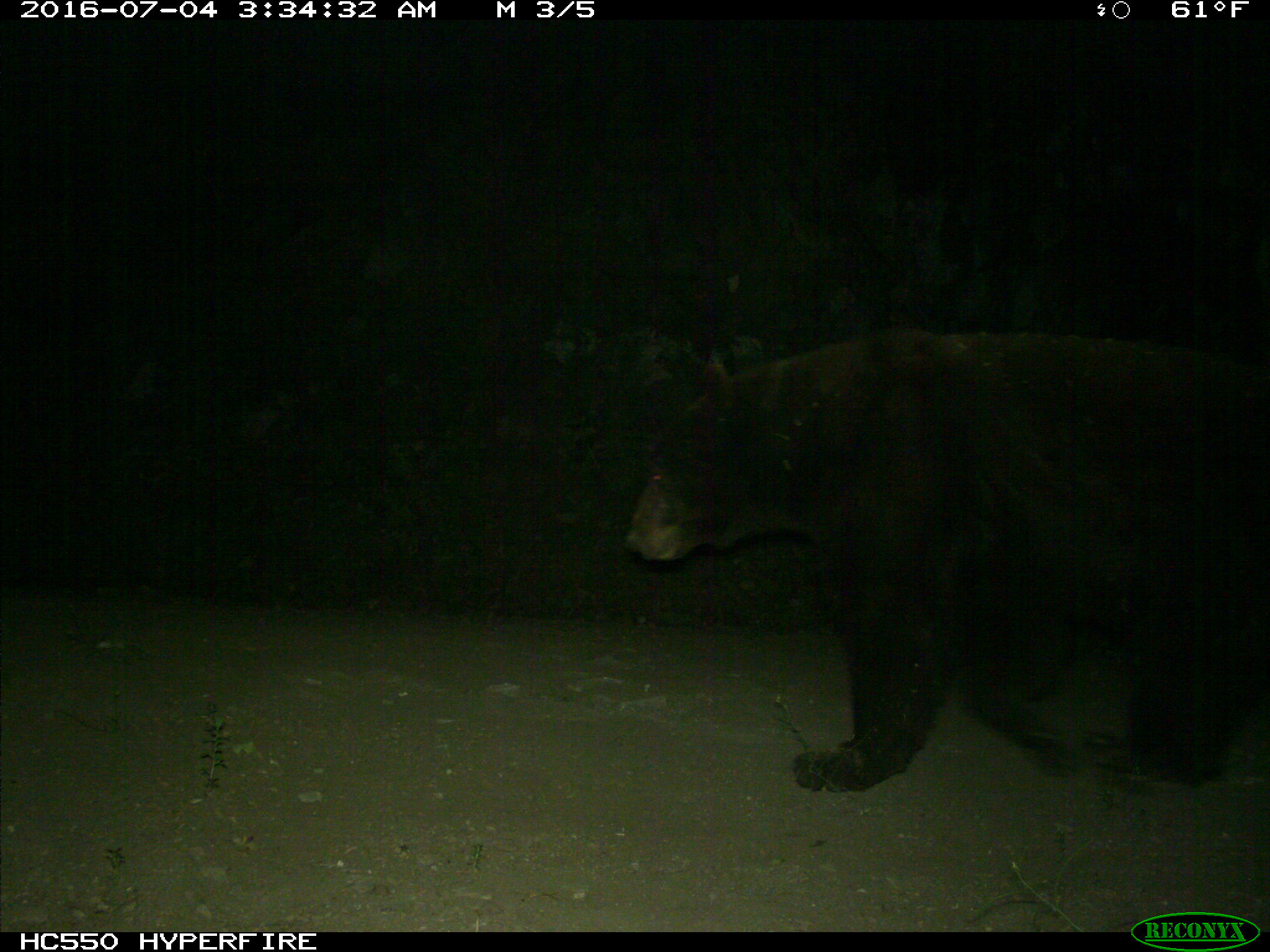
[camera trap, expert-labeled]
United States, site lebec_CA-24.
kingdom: Animalia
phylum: Chordata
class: Mammalia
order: Carnivora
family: Ursidae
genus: Ursus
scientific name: Ursus americanus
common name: american black bear